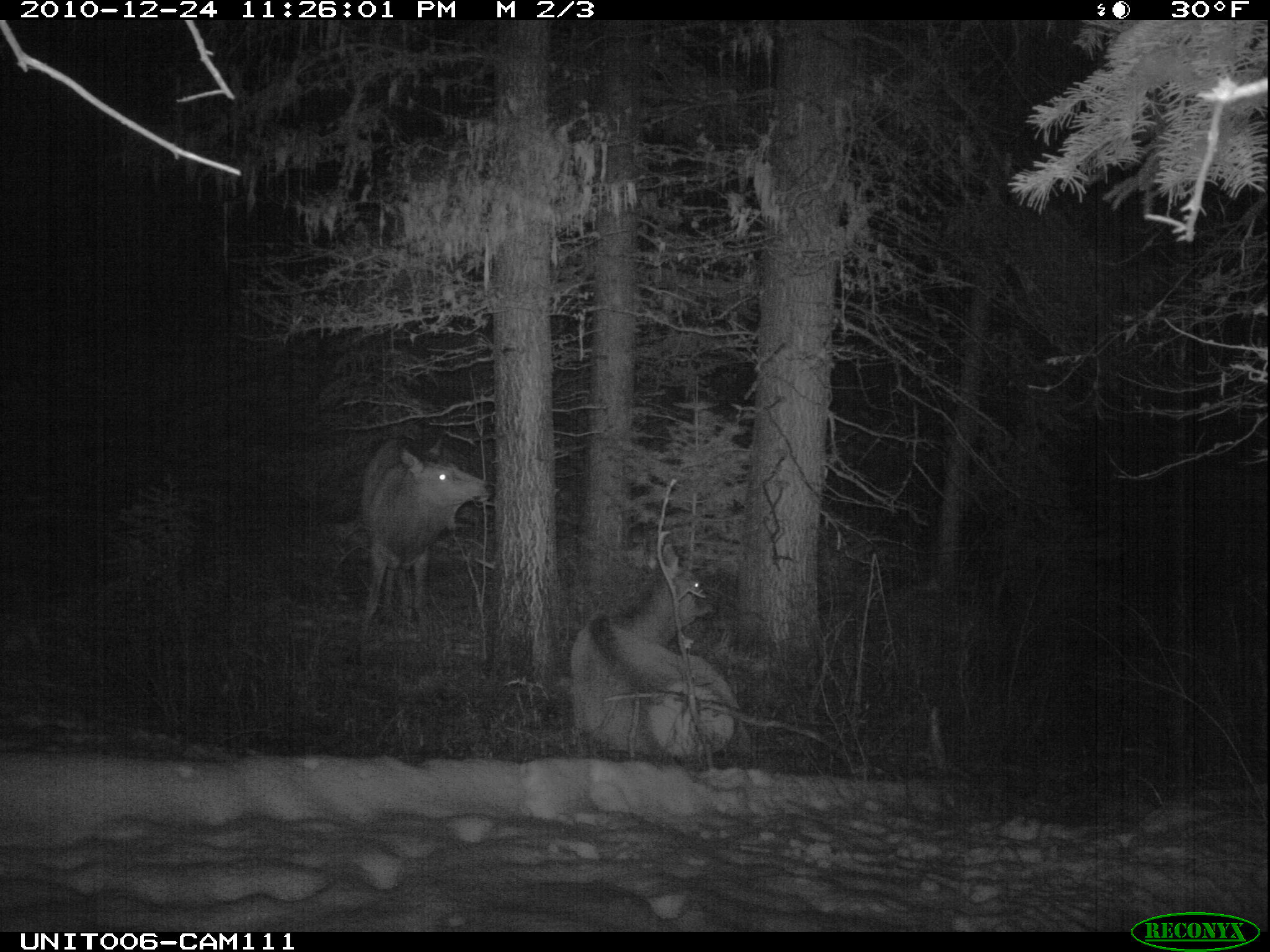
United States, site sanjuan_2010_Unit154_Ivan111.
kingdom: Animalia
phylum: Chordata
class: Mammalia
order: Artiodactyla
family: Cervidae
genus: Cervus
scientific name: Cervus elaphus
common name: red deer